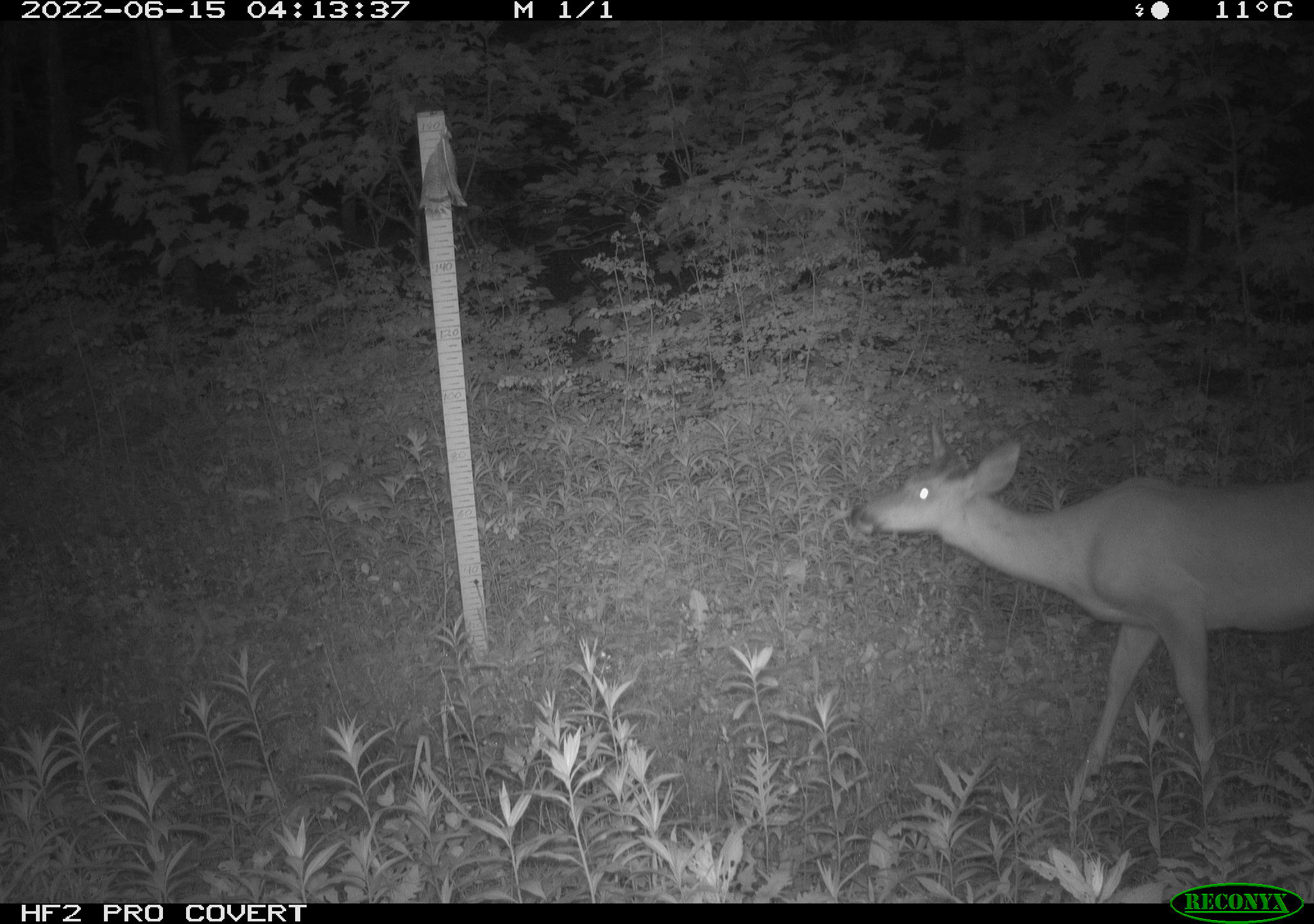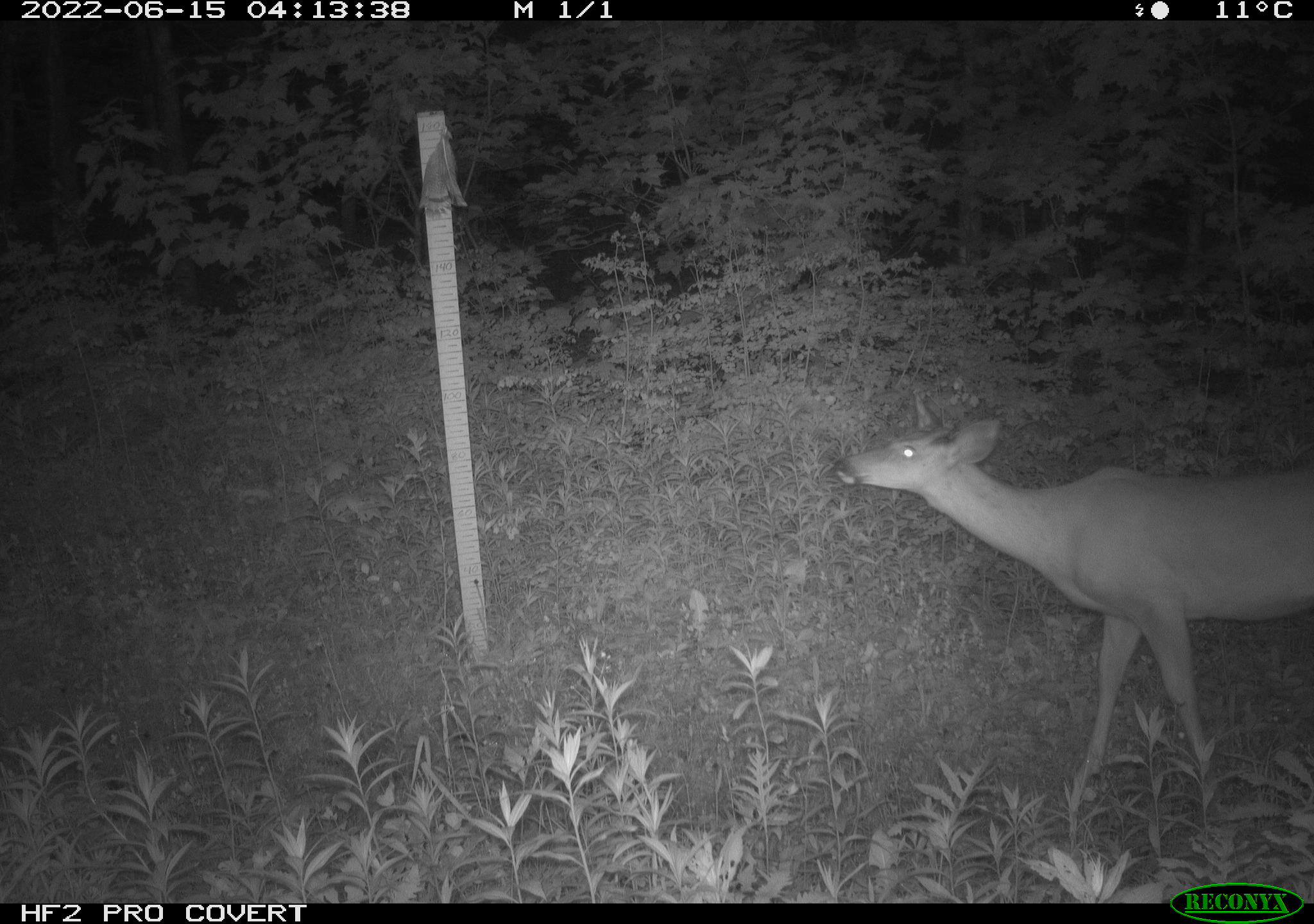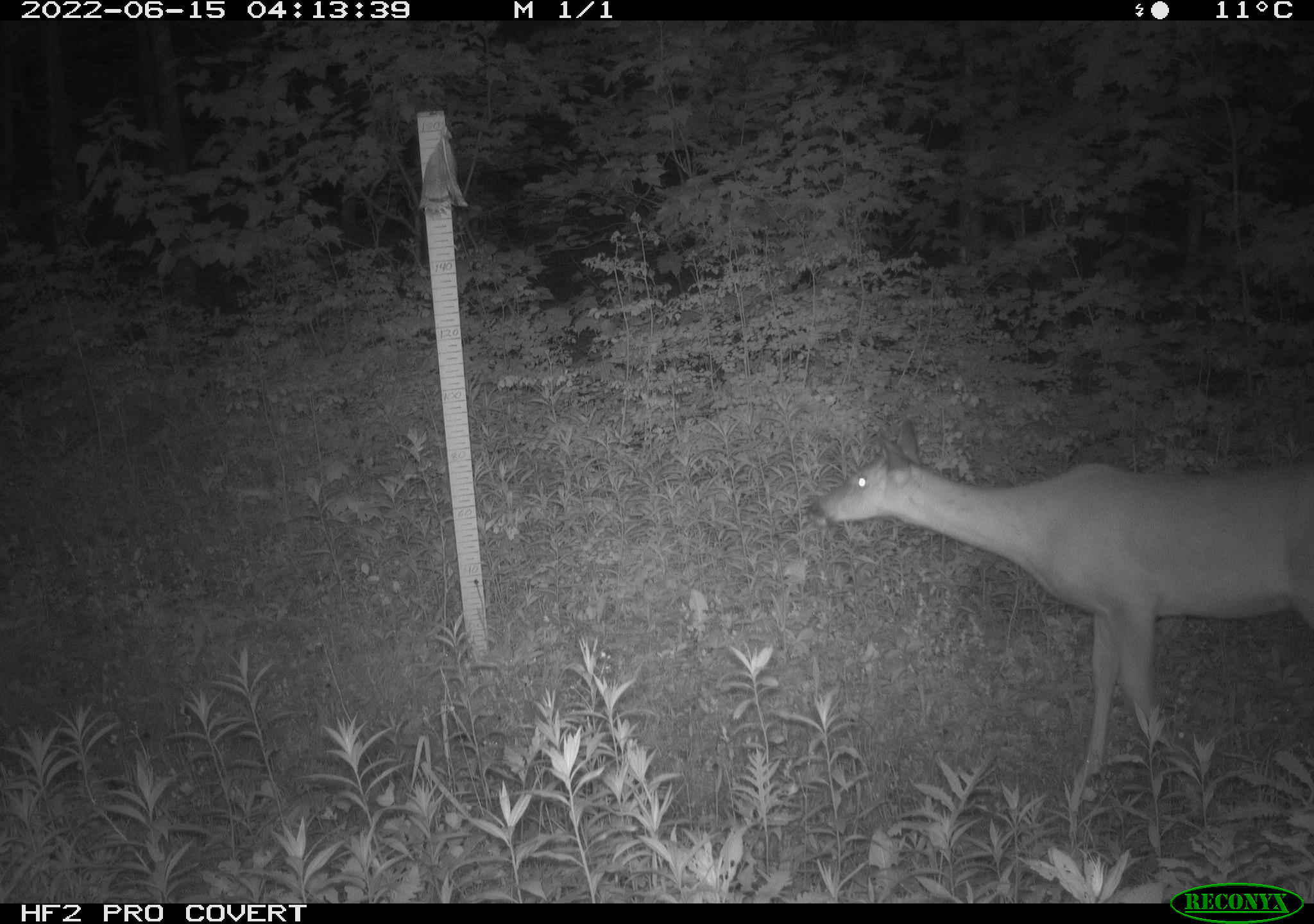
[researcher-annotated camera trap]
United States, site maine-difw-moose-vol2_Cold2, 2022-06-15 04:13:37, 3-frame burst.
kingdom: Animalia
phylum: Chordata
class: Mammalia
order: Artiodactyla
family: Cervidae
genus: Odocoileus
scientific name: Odocoileus virginianus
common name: white-tailed deer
White-tailed deer (Odocoileus virginianus).